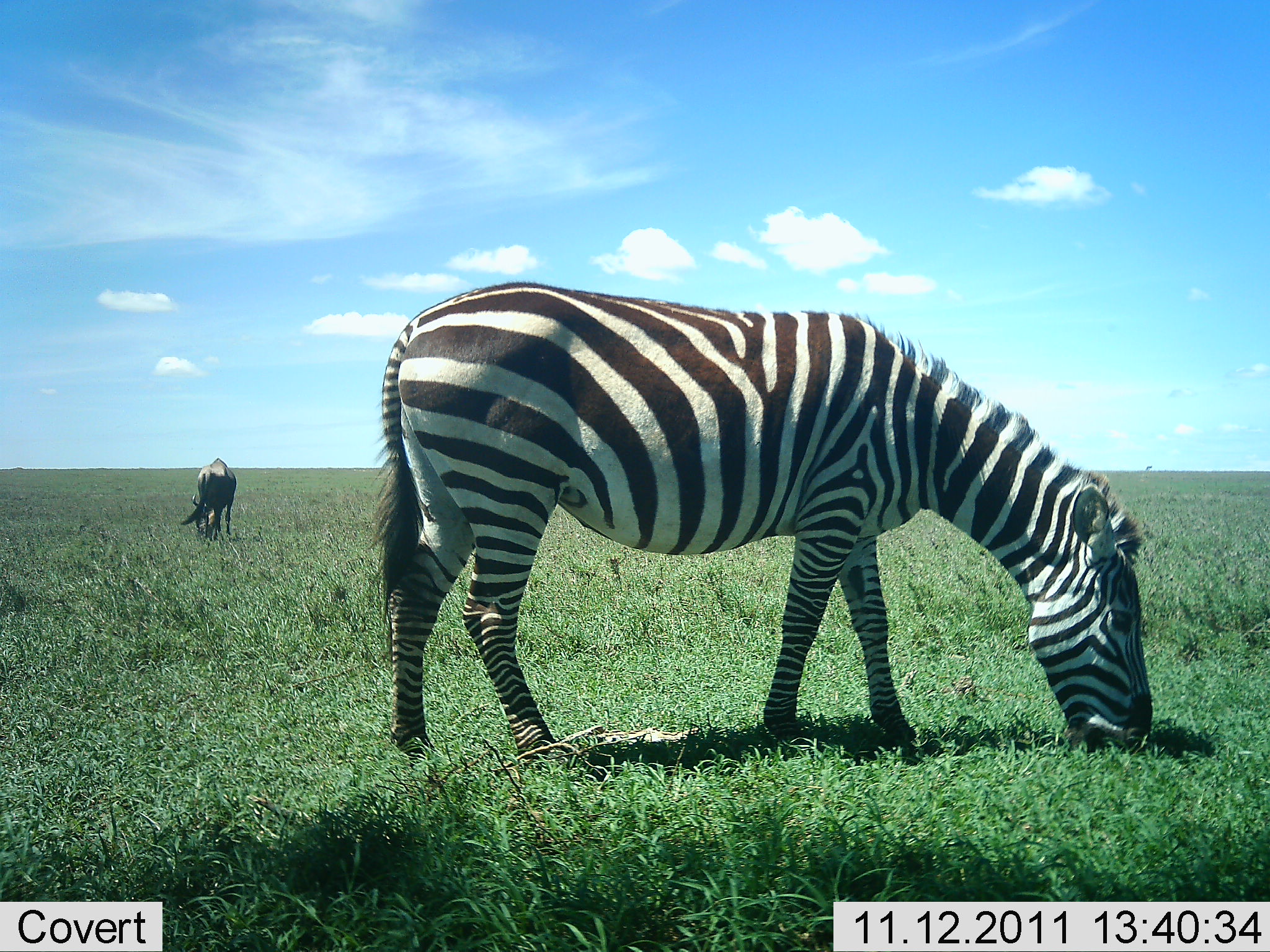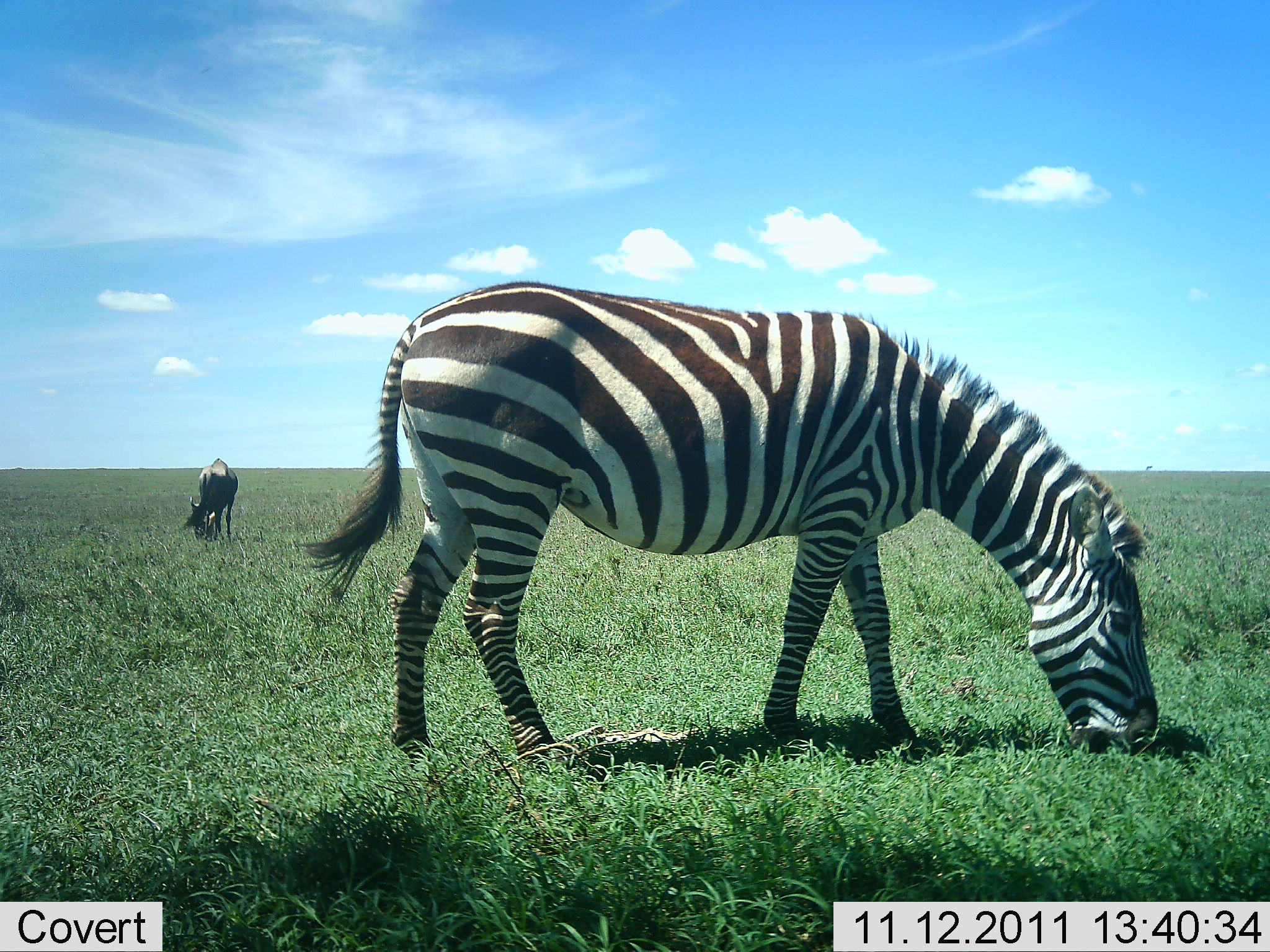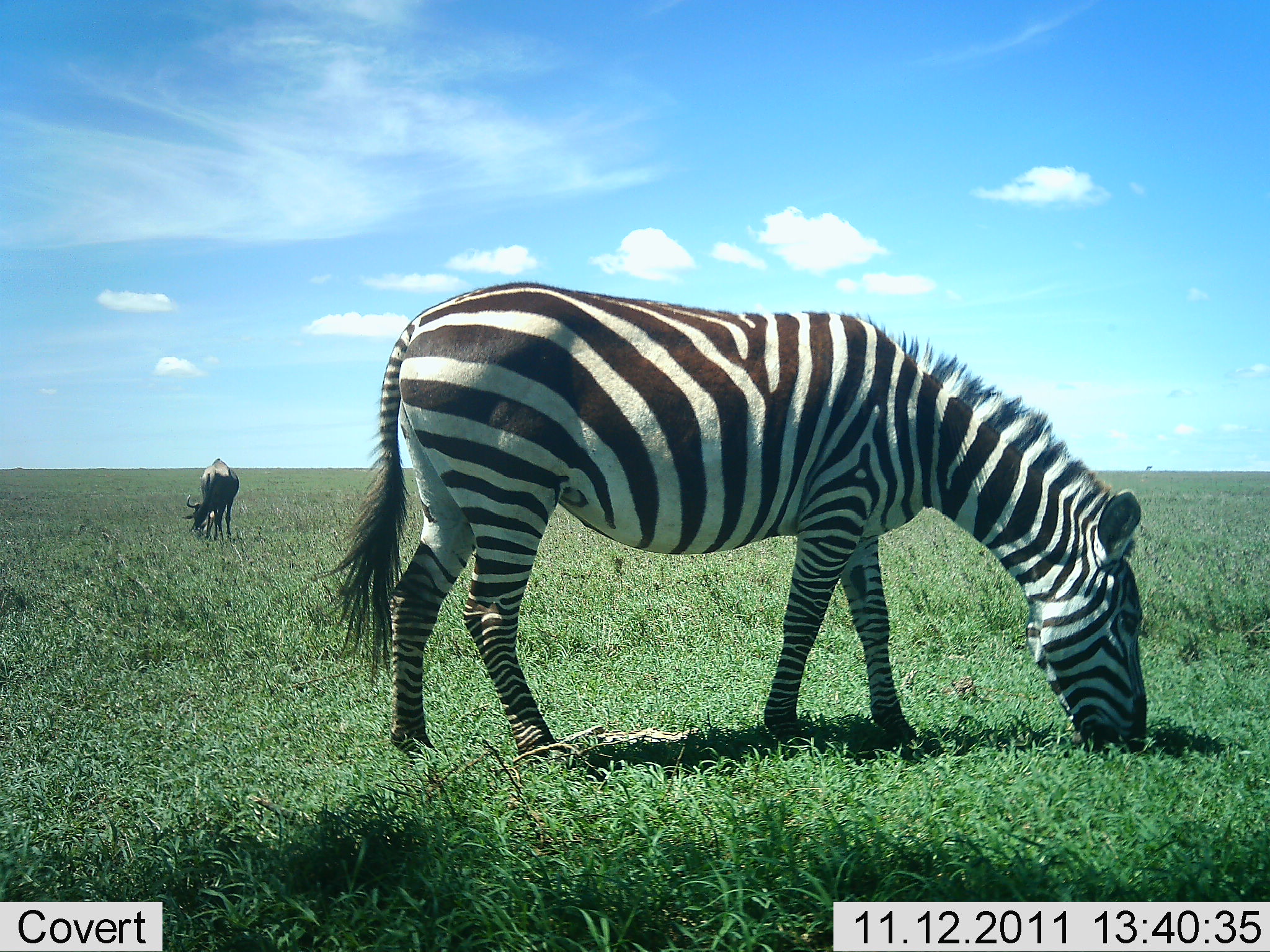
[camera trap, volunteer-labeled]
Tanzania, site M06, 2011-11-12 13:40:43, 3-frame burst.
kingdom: Animalia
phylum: Chordata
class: Mammalia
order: Artiodactyla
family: Bovidae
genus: Connochaetes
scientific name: Connochaetes taurinus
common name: blue wildebeest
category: wildebeest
Wildebeest (blue wildebeest) (Connochaetes taurinus), count 1. Behavior (volunteer vote fractions): standing 9%, resting 0%, moving 0%, interacting 0%. Young present (vote fraction): 0%. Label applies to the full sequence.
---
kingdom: Animalia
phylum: Chordata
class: Mammalia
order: Perissodactyla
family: Equidae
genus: Equus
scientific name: Equus quagga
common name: plains zebra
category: zebra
Zebra (plains zebra) (Equus quagga), count 1. Behavior (volunteer vote fractions): standing 14%, resting 0%, moving 0%, interacting 0%. Young present (vote fraction): 0%. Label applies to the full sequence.